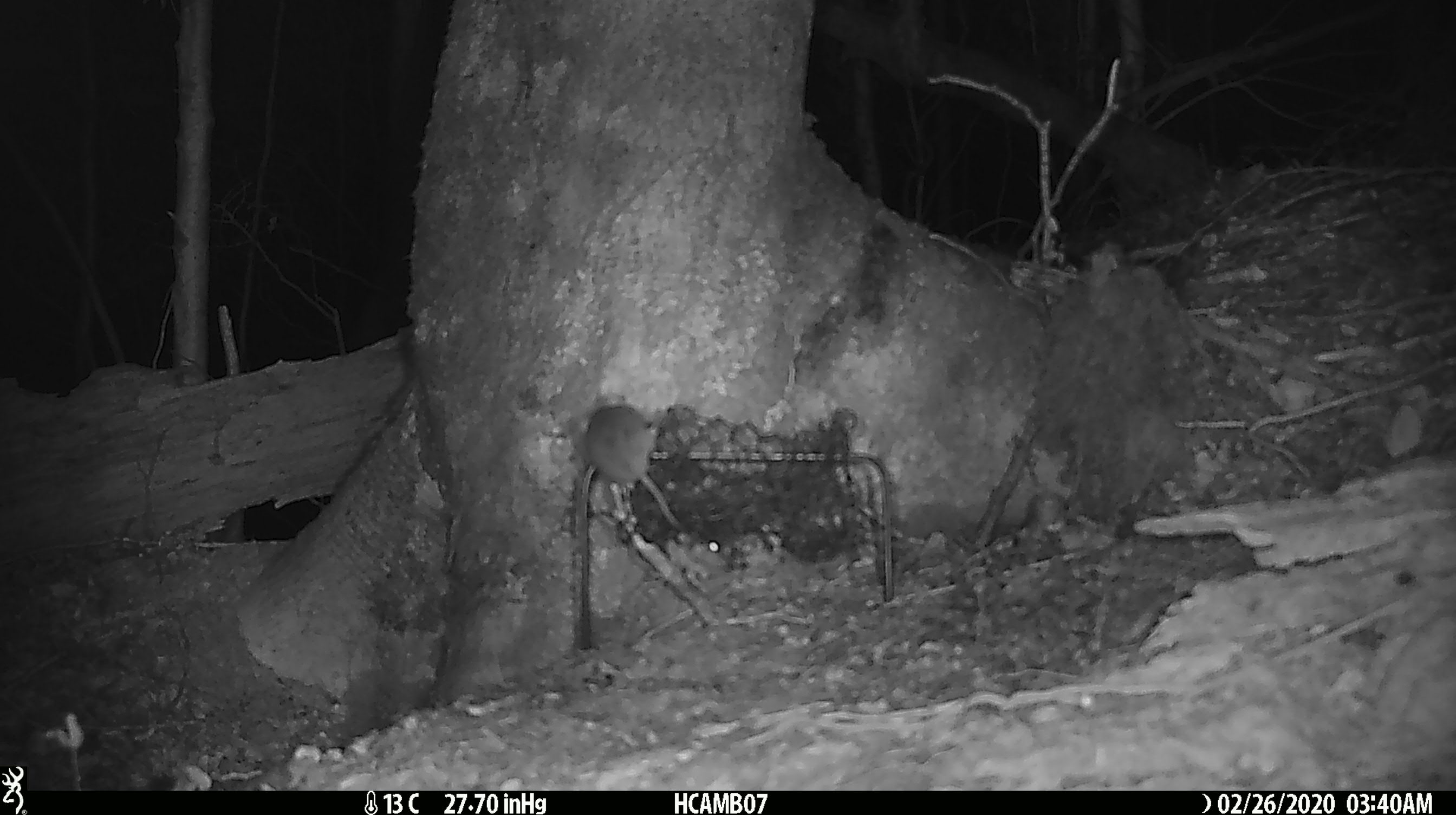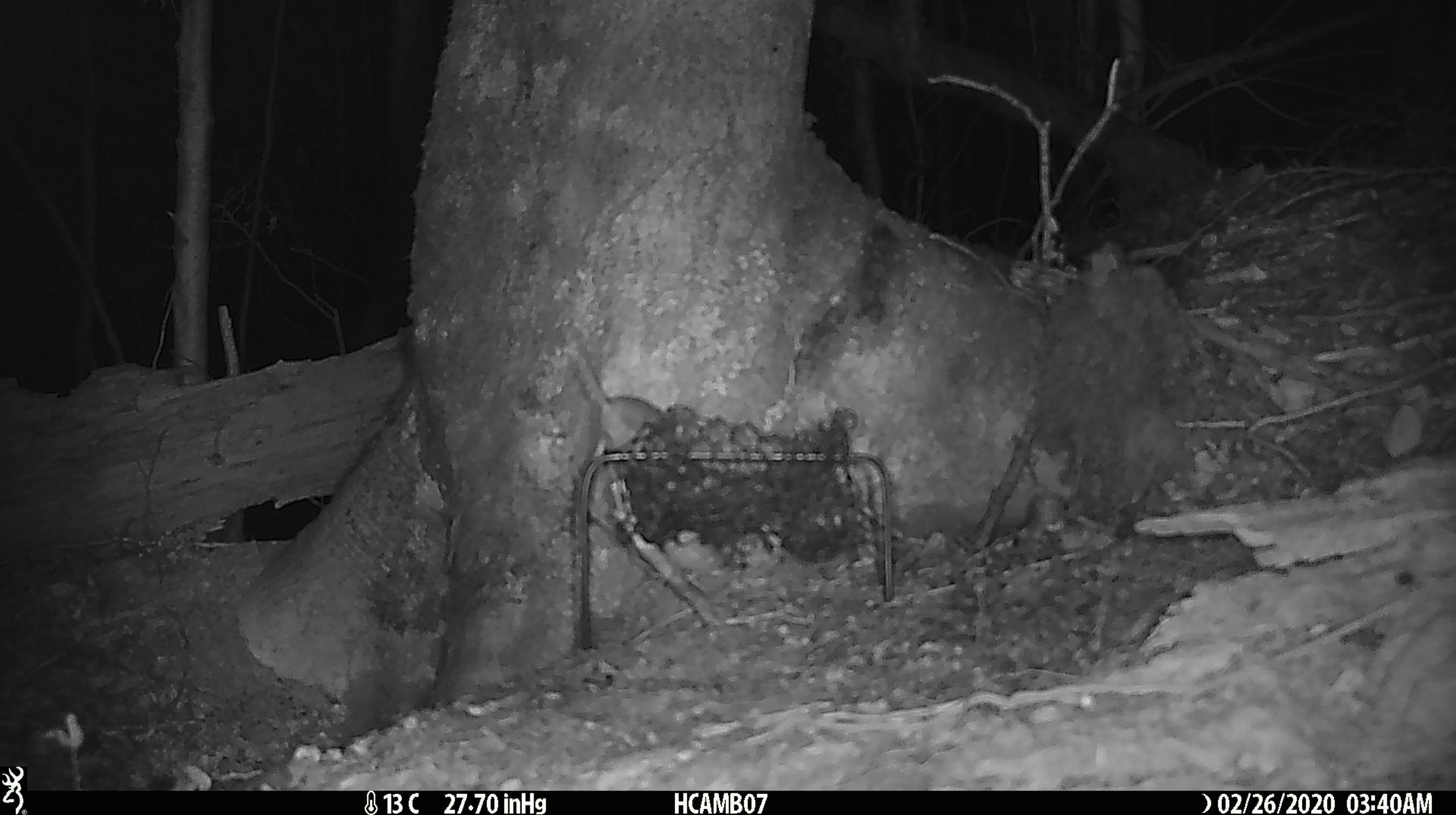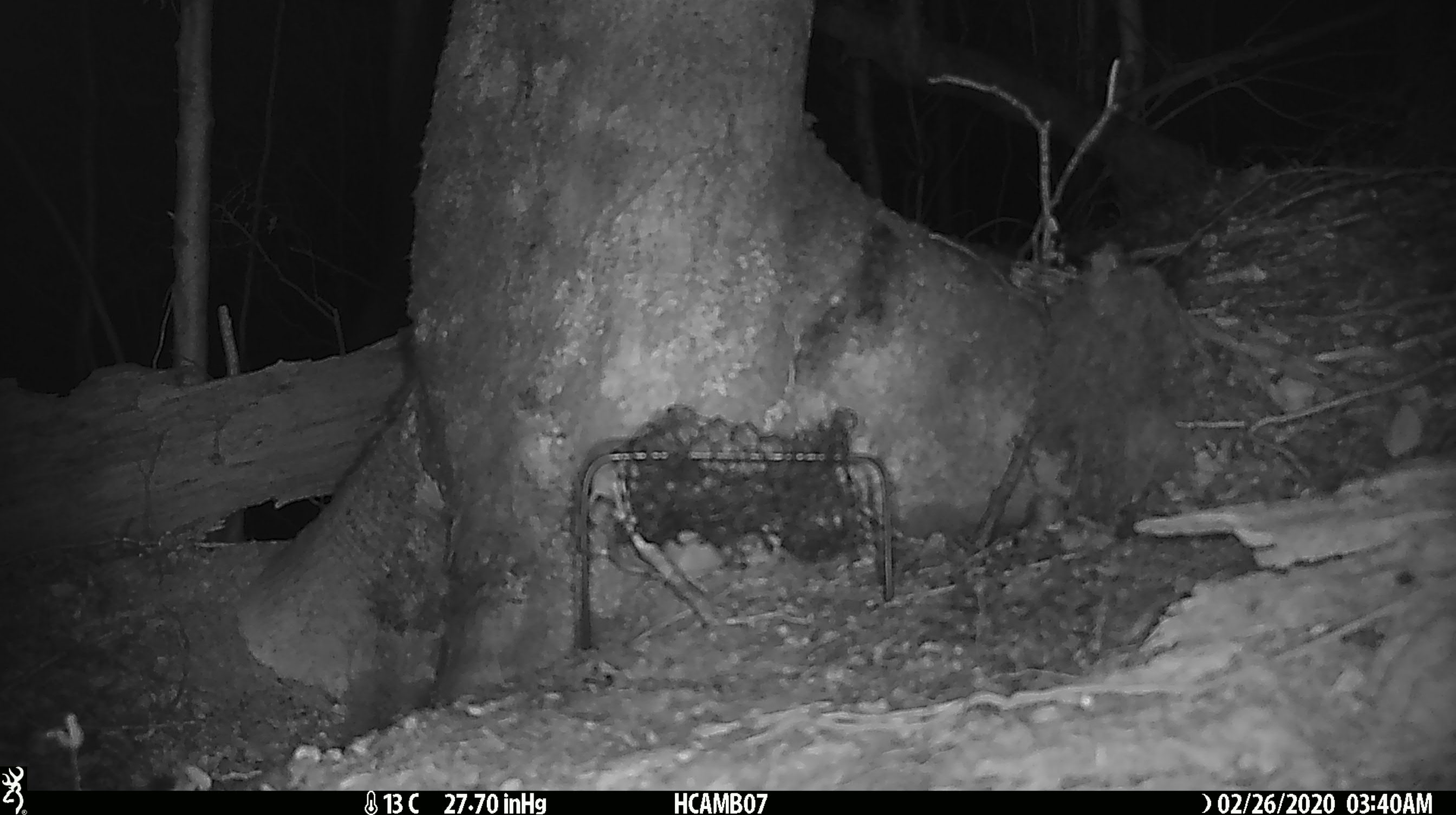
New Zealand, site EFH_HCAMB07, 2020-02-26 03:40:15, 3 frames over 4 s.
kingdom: Animalia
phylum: Chordata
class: Mammalia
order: Rodentia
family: Muridae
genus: Mus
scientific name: Mus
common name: mouse